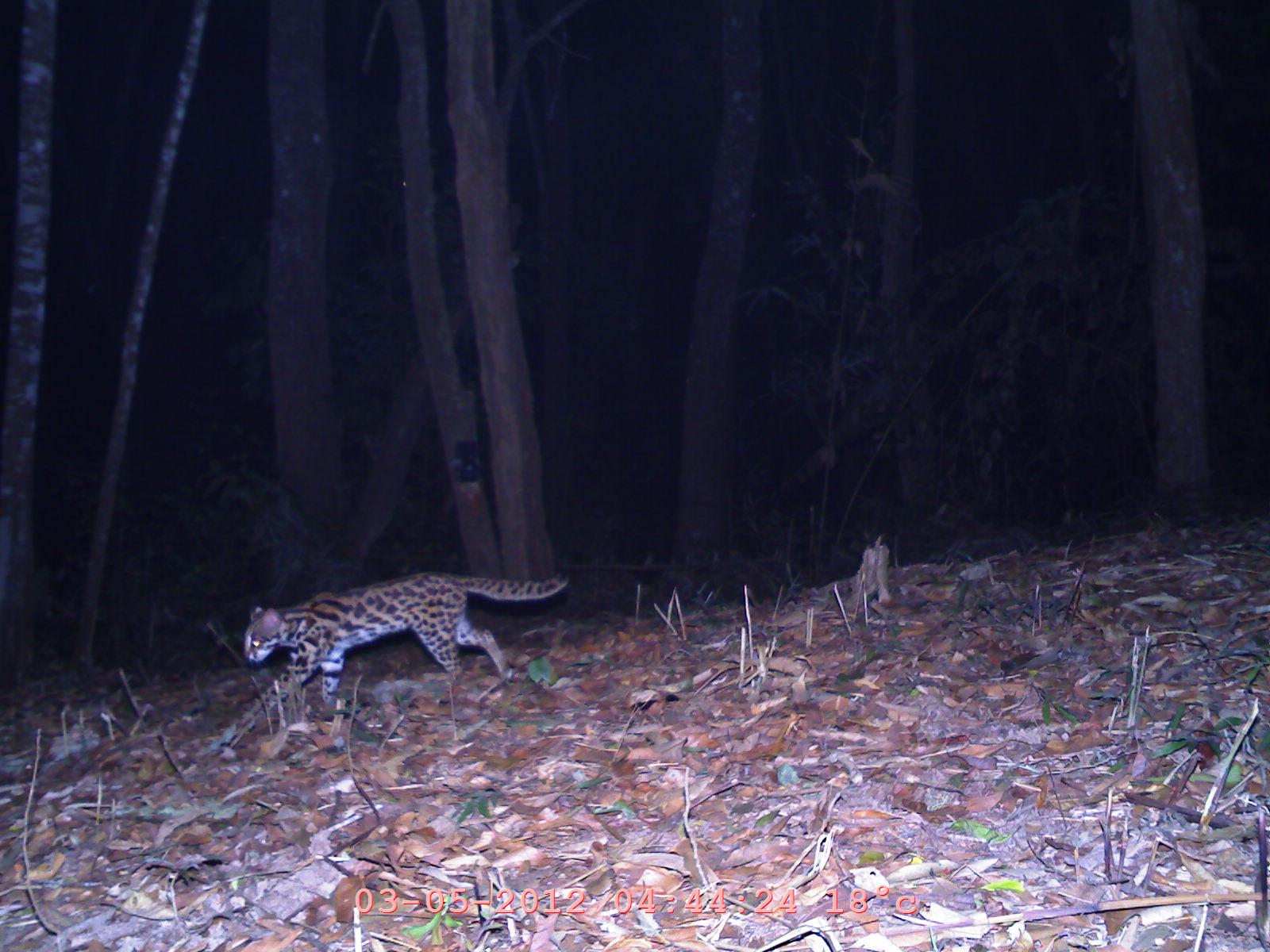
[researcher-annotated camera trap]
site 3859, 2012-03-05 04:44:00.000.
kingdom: Animalia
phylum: Chordata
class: Mammalia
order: Carnivora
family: Felidae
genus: Prionailurus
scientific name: Prionailurus bengalensis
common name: mainland leopard cat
Prionailurus bengalensis (mainland leopard cat), count 1.